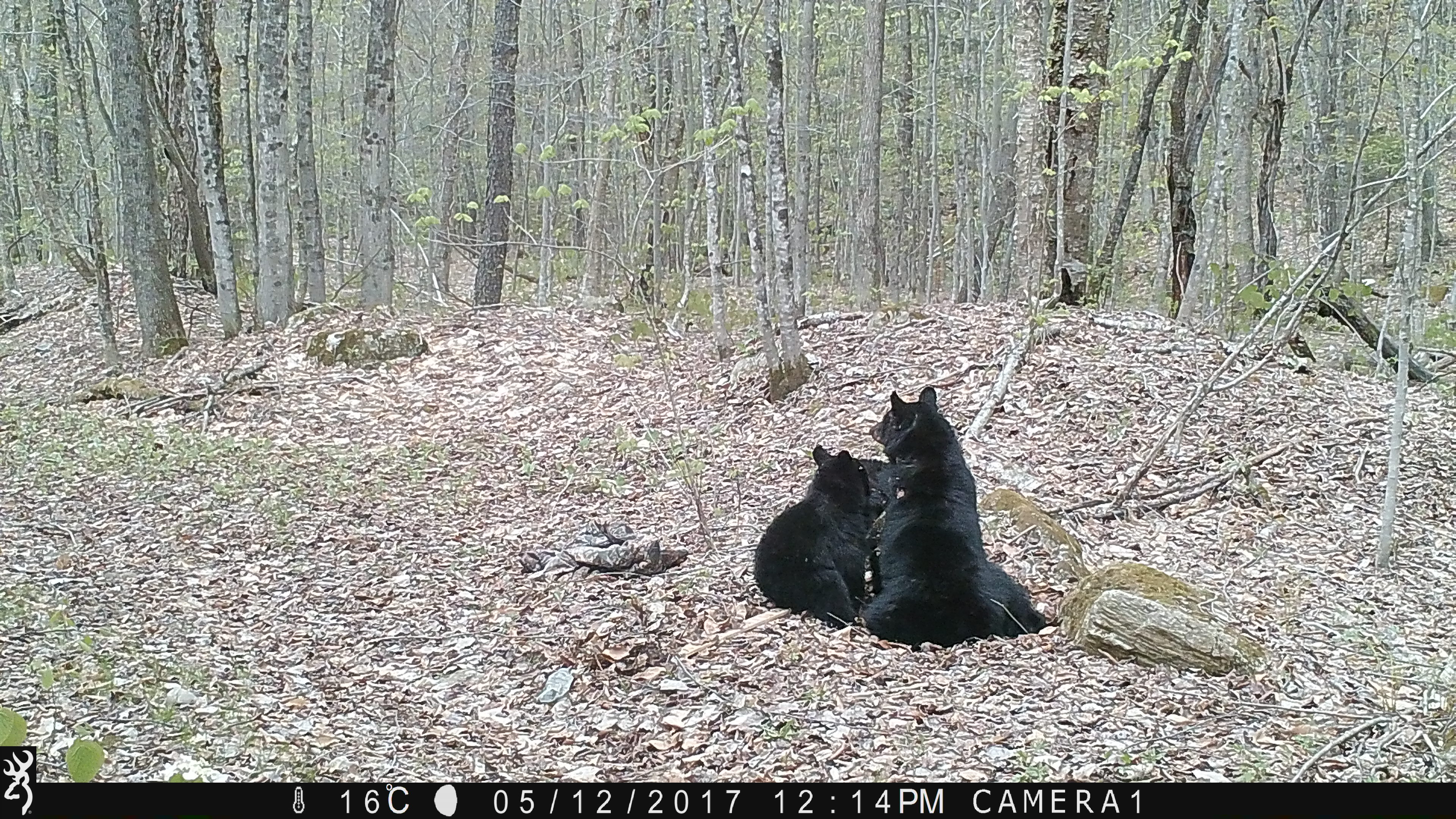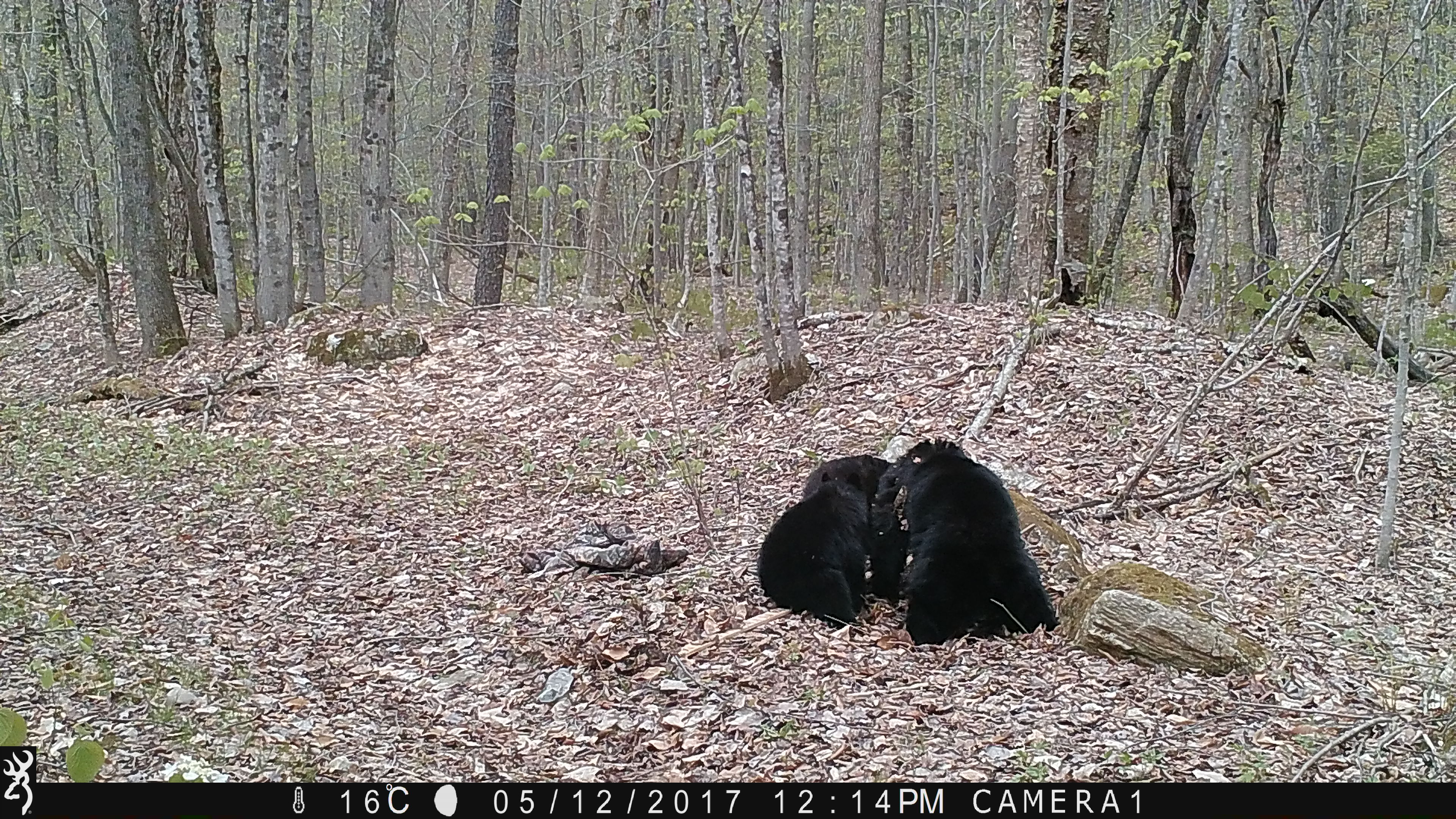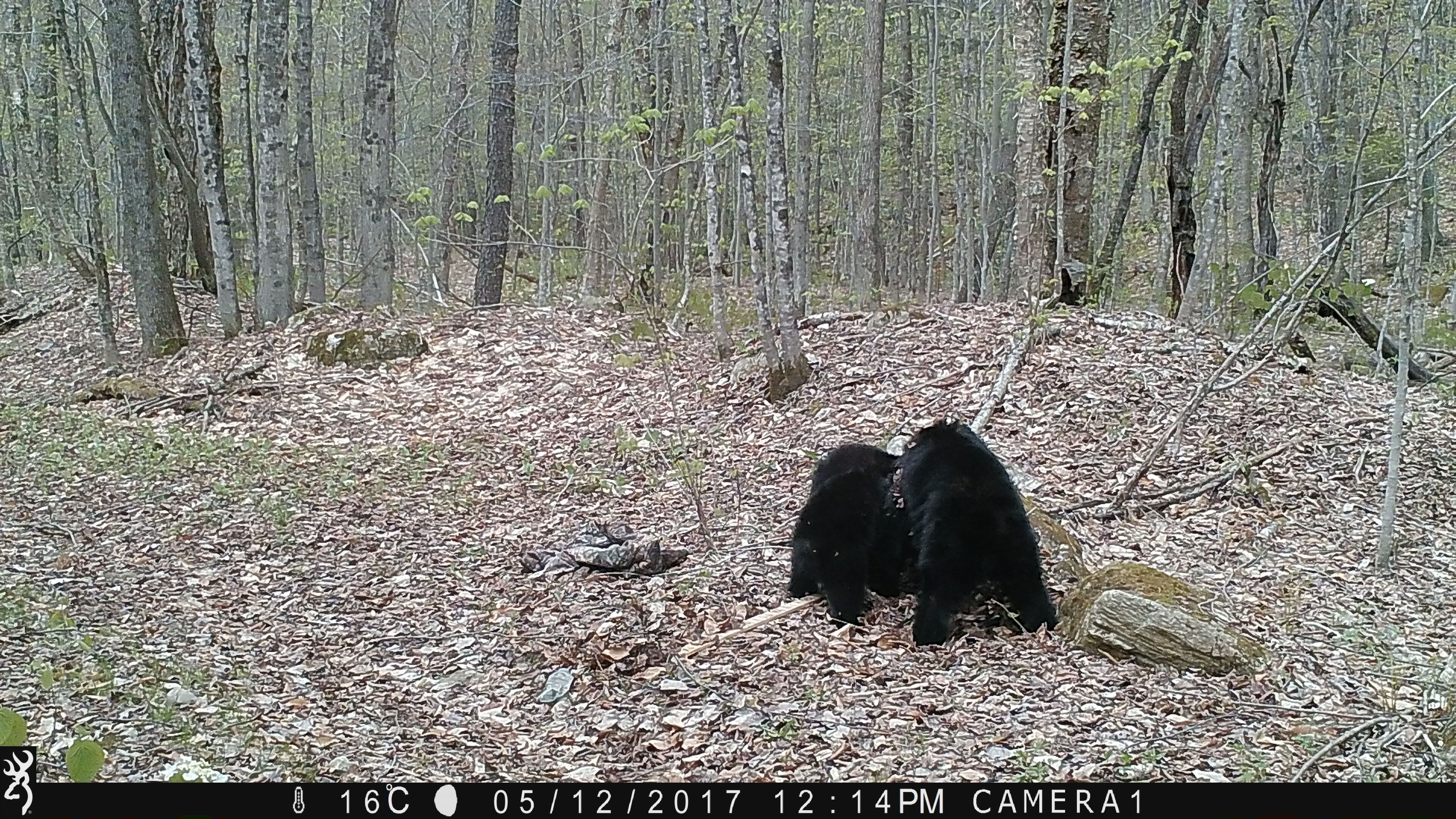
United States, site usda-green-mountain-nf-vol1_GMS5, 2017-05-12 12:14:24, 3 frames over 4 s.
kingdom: Animalia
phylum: Chordata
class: Mammalia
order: Carnivora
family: Ursidae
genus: Ursus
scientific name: Ursus americanus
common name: black bear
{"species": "black bear (Ursus americanus)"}